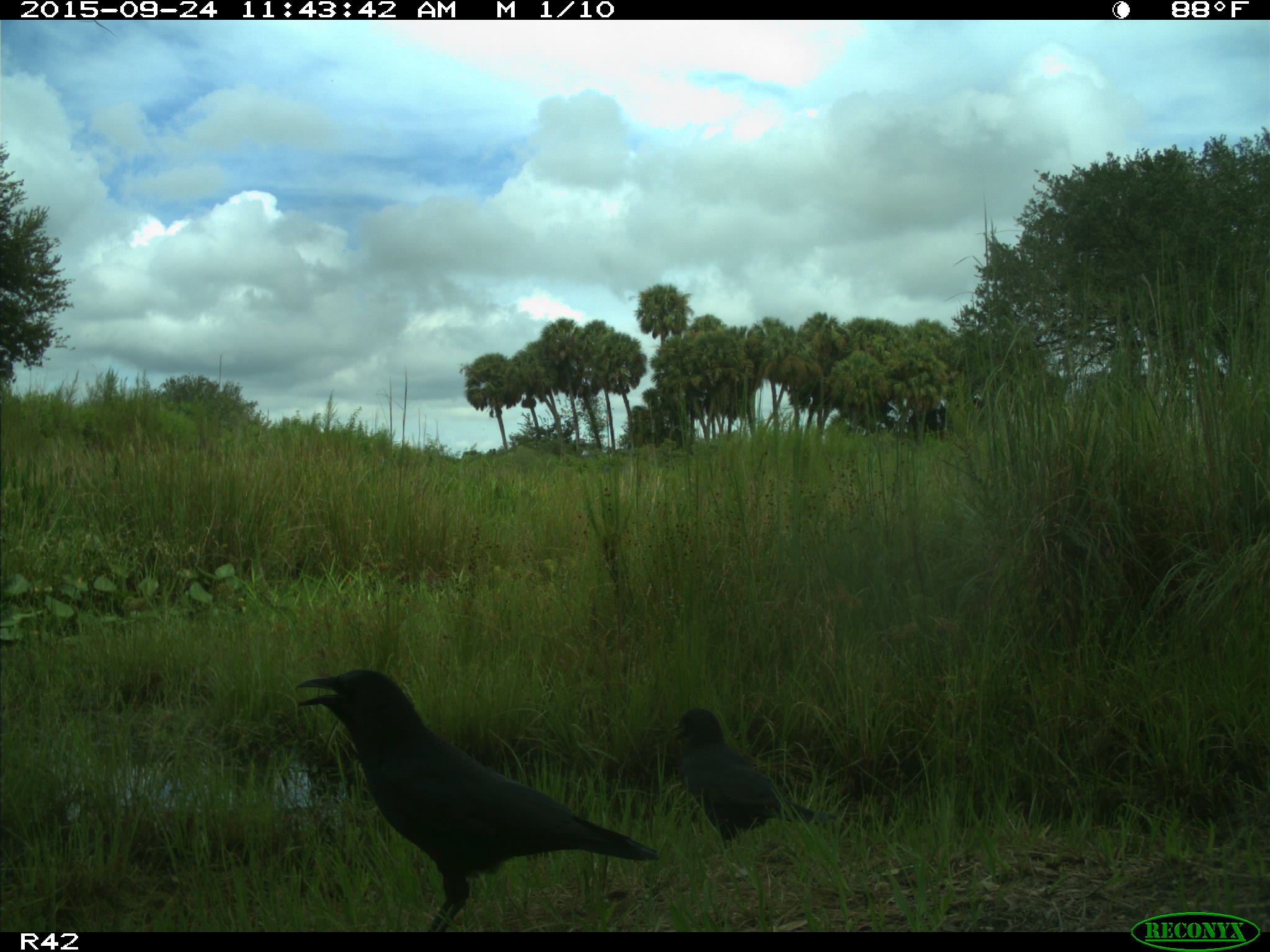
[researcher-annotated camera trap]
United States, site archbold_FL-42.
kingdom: Animalia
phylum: Chordata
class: Aves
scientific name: Aves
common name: birds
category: unidentified bird